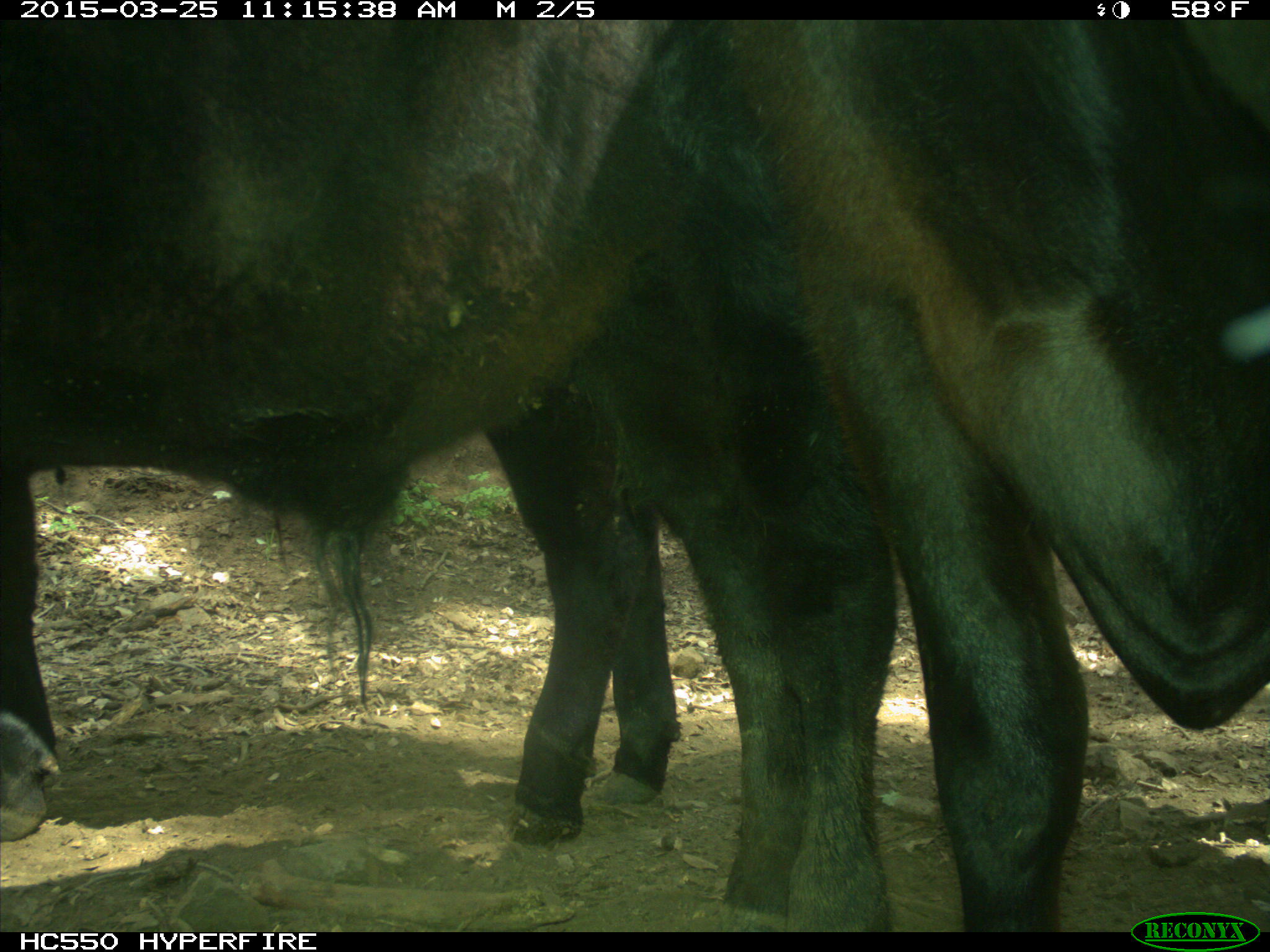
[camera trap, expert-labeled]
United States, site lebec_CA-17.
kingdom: Animalia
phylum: Chordata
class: Mammalia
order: Artiodactyla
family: Bovidae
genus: Bos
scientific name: Bos taurus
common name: domestic cow